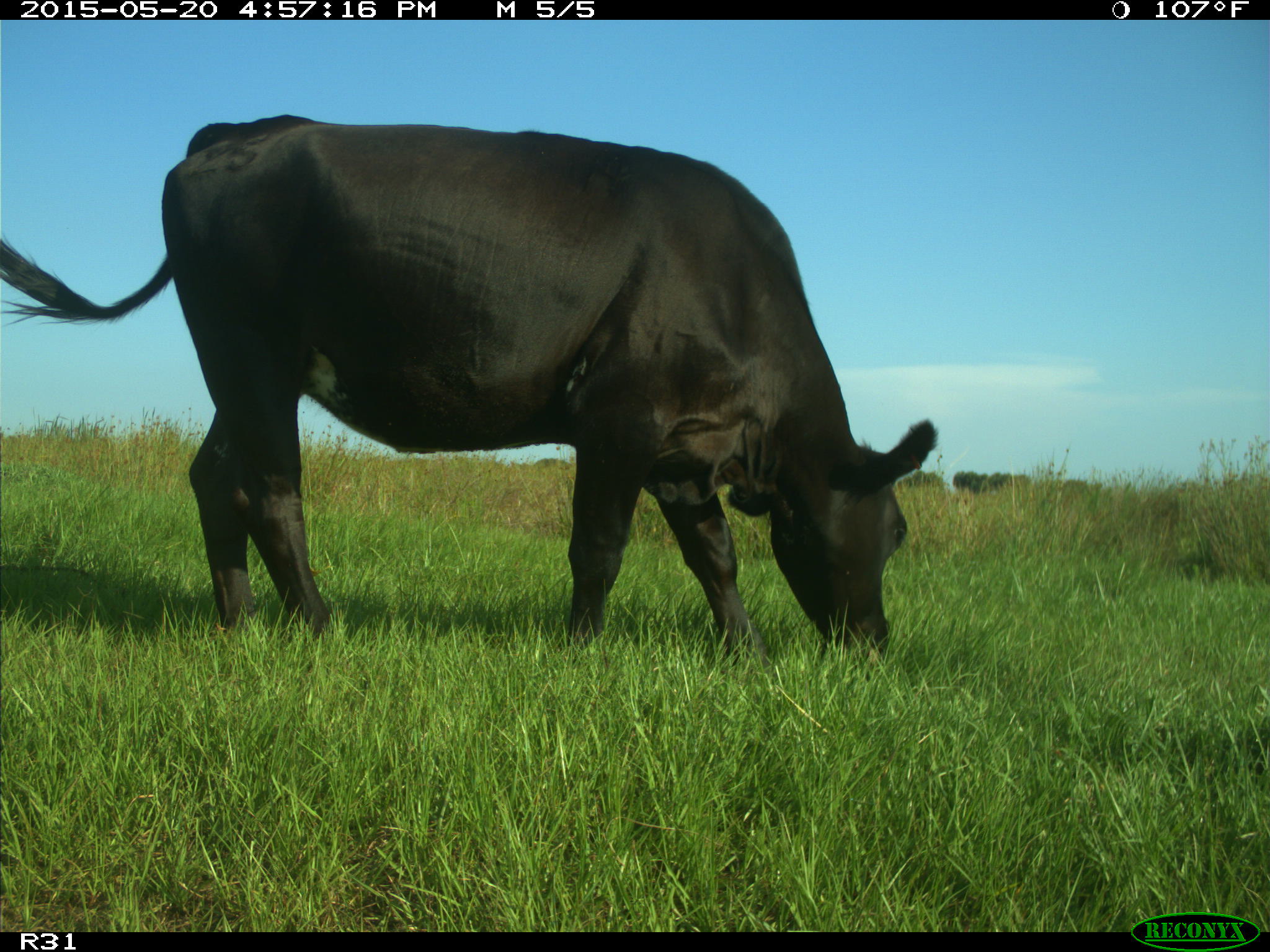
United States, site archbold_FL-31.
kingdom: Animalia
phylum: Chordata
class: Mammalia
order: Artiodactyla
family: Bovidae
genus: Bos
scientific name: Bos taurus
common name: domestic cow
Bos taurus (domestic cow).